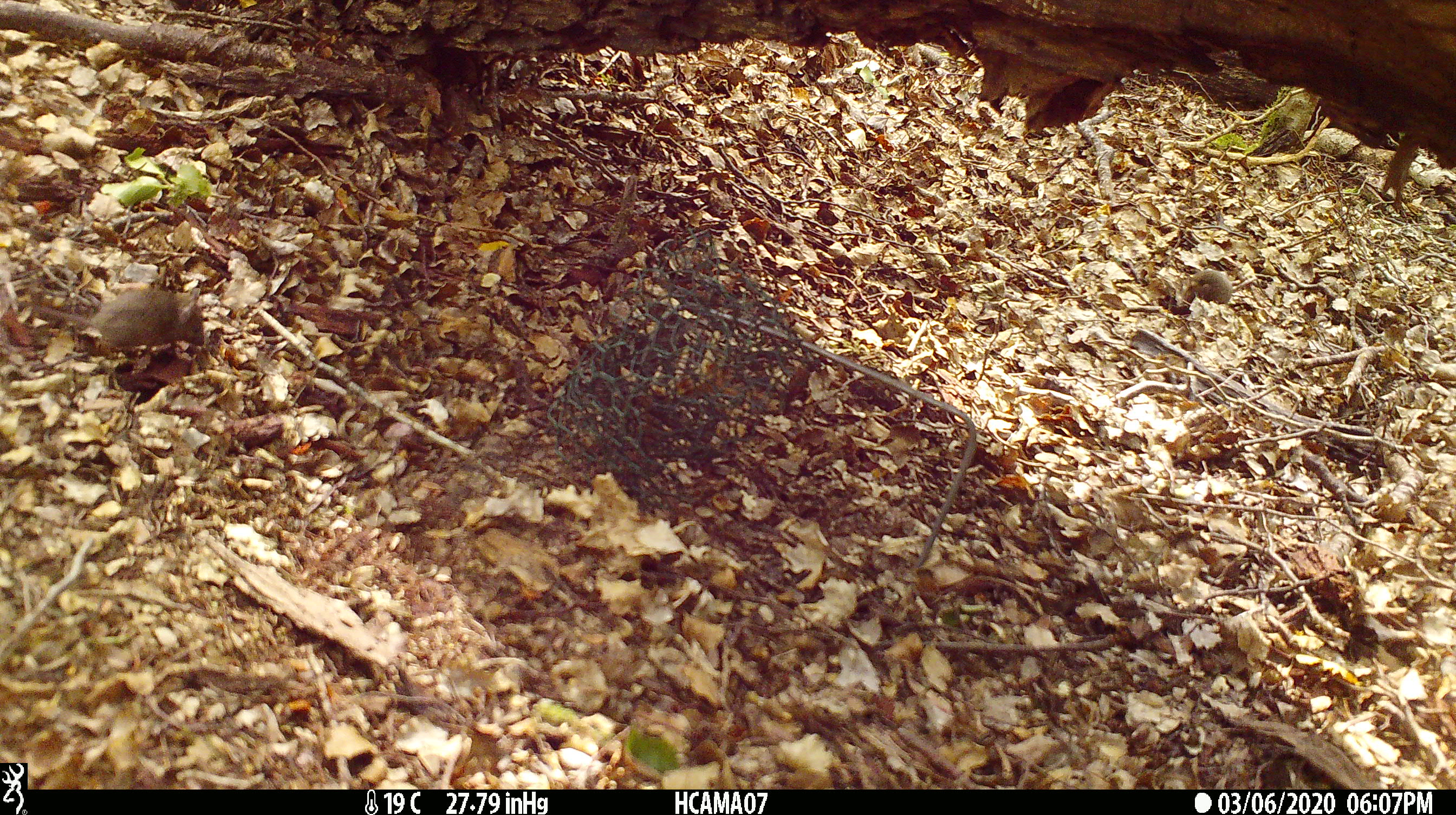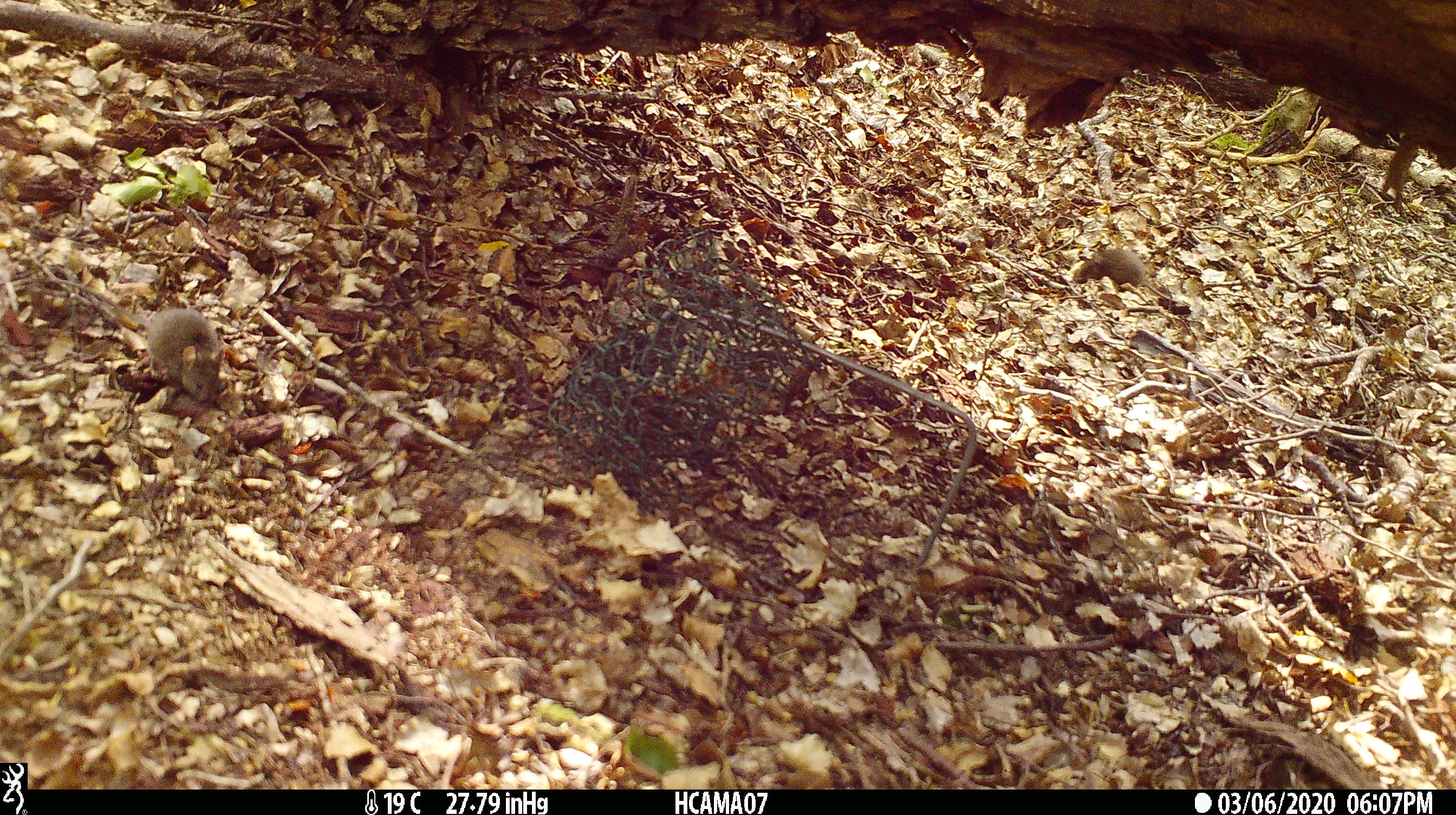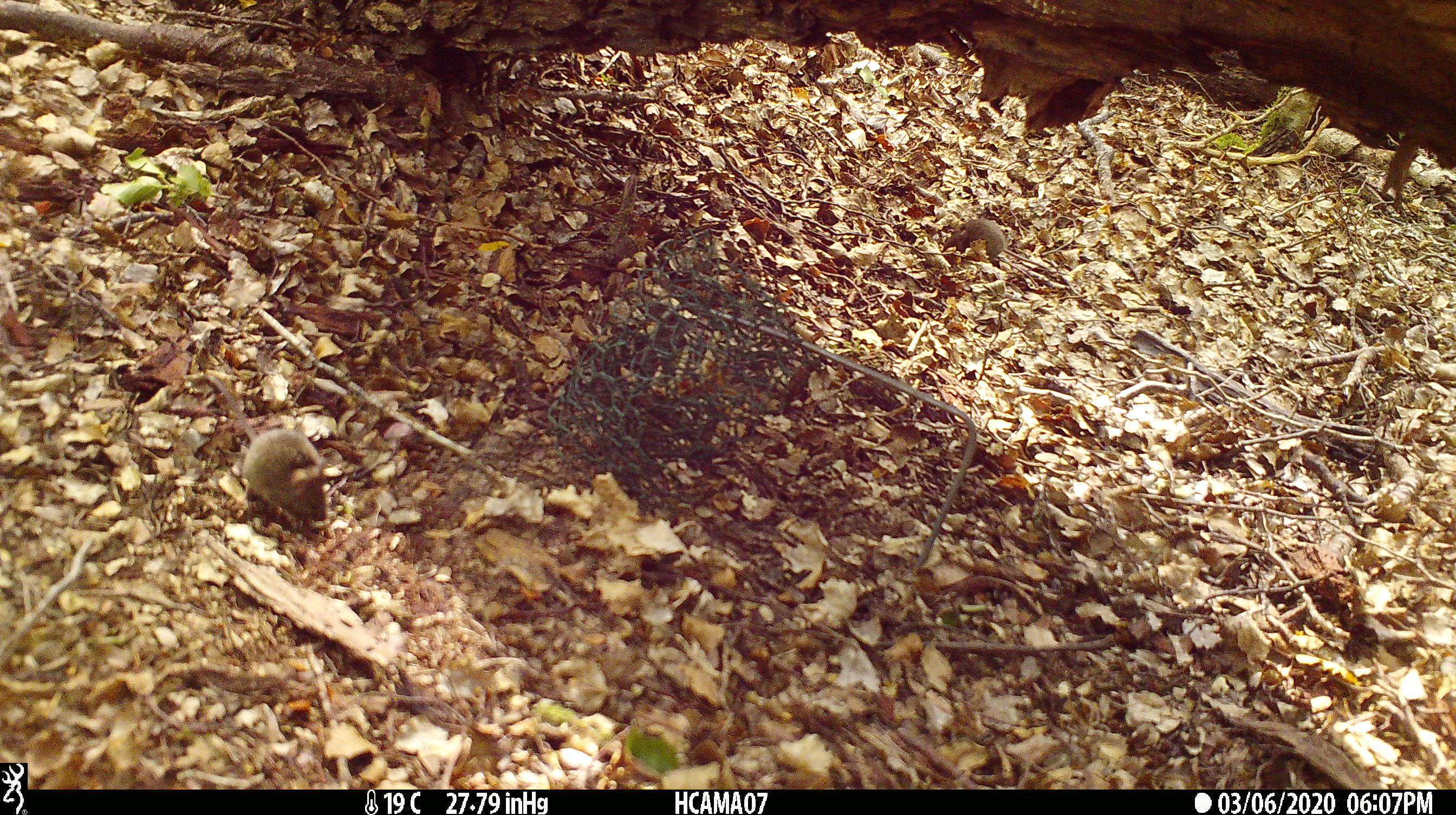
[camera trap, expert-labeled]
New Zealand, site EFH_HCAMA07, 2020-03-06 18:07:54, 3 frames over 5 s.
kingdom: Animalia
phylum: Chordata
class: Mammalia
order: Rodentia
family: Muridae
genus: Mus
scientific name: Mus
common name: mouse